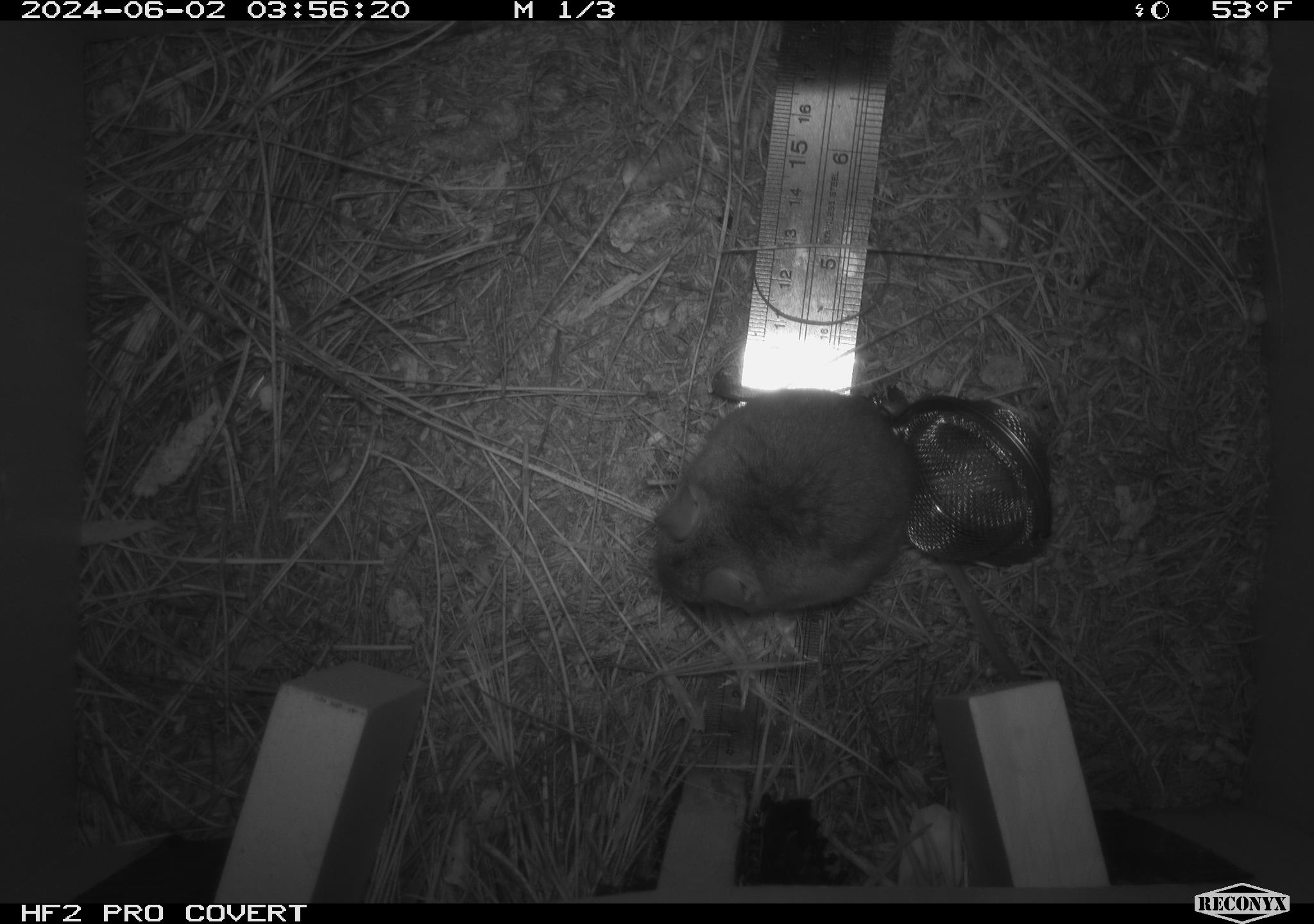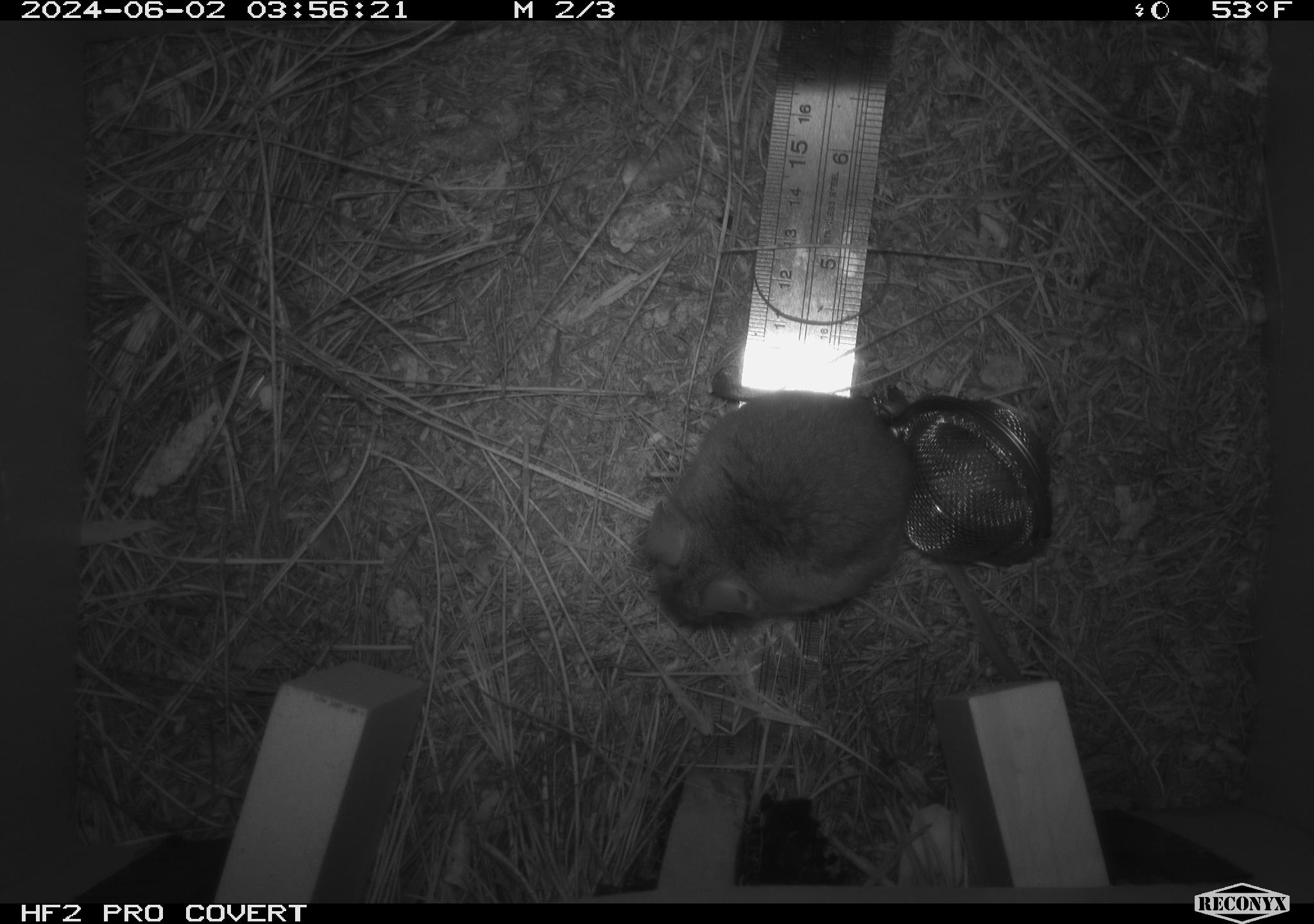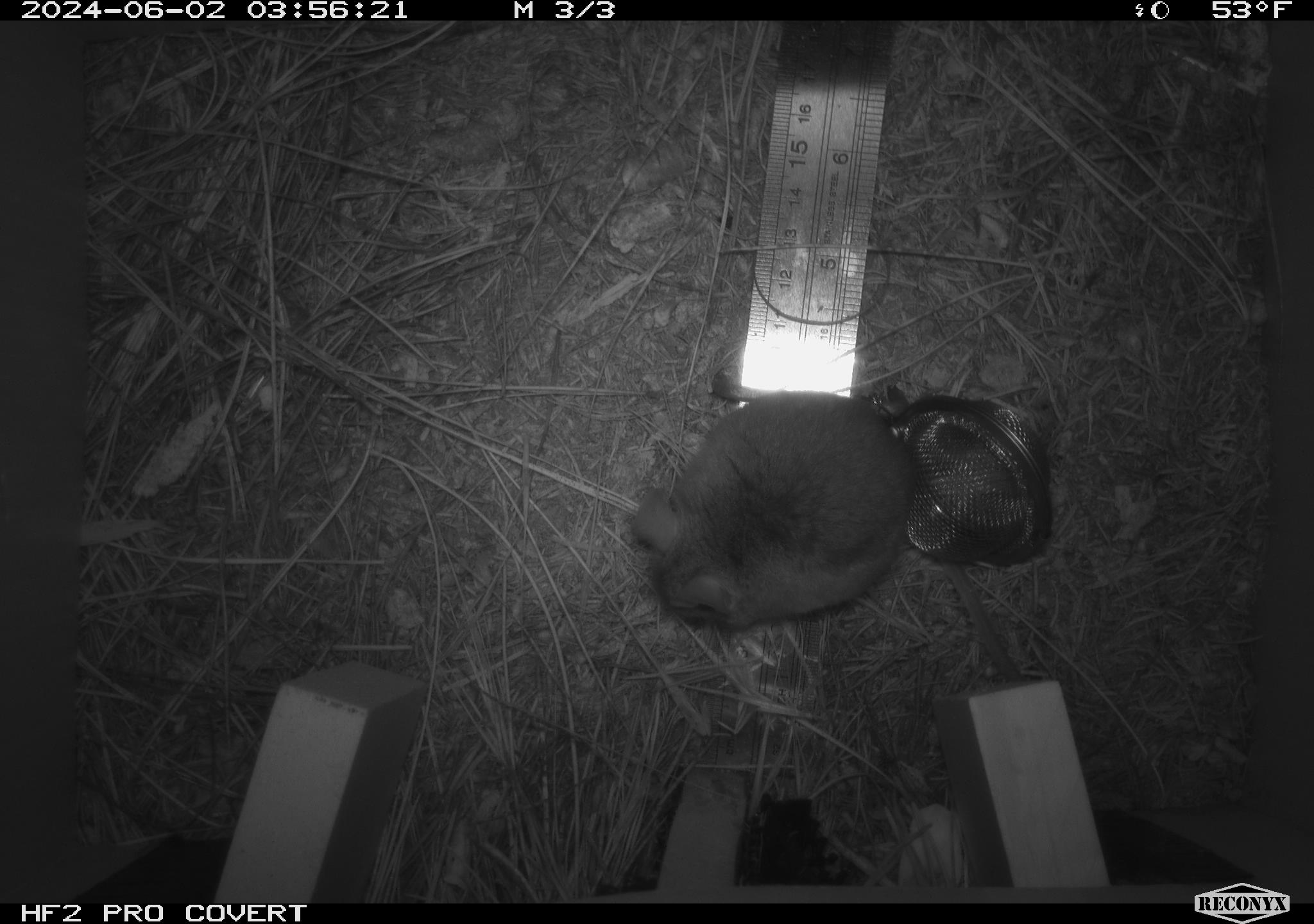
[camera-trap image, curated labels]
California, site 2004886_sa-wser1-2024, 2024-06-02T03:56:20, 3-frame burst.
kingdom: Animalia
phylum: Chordata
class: Mammalia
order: Rodentia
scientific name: Rodentia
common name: mouse species